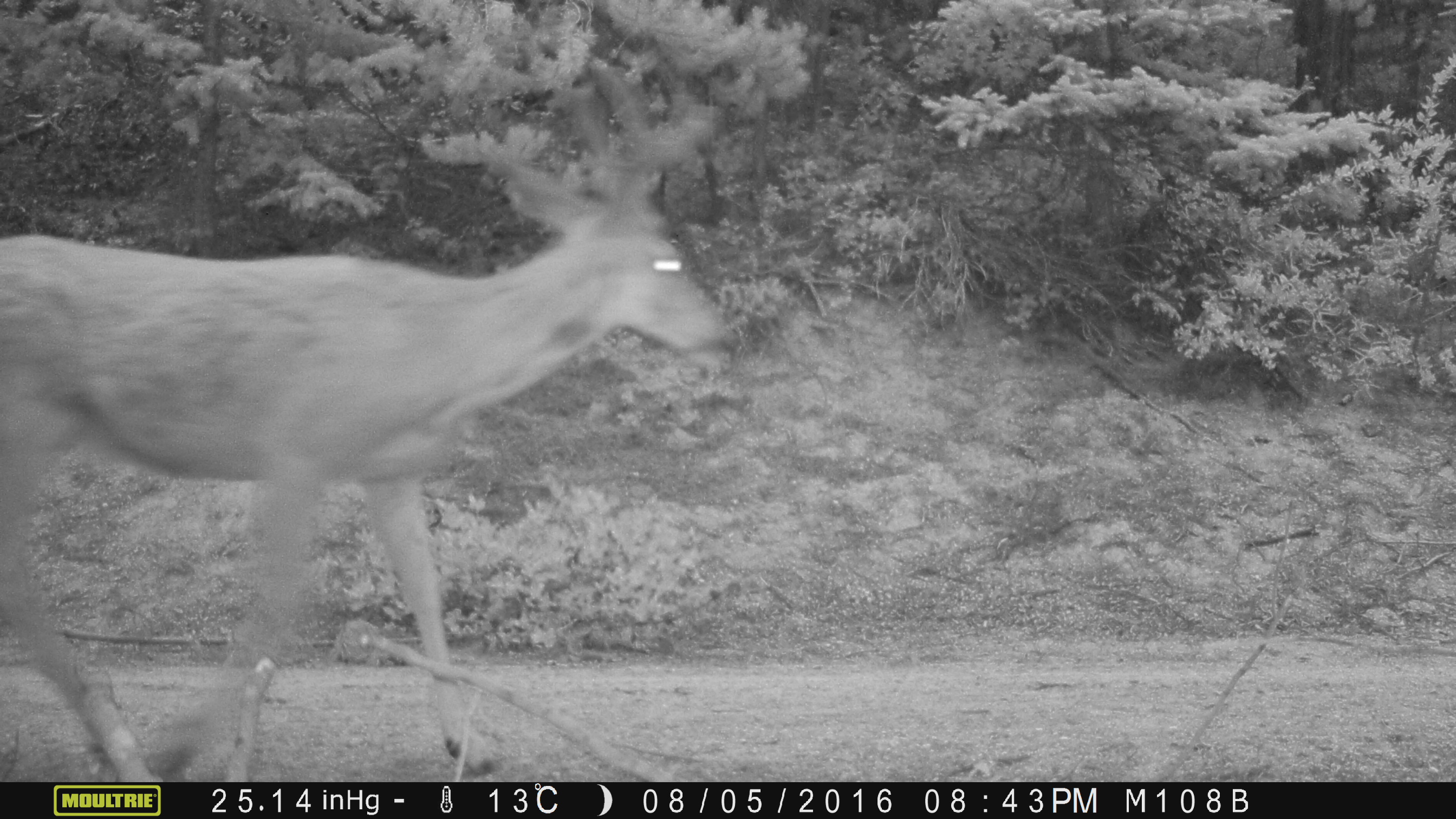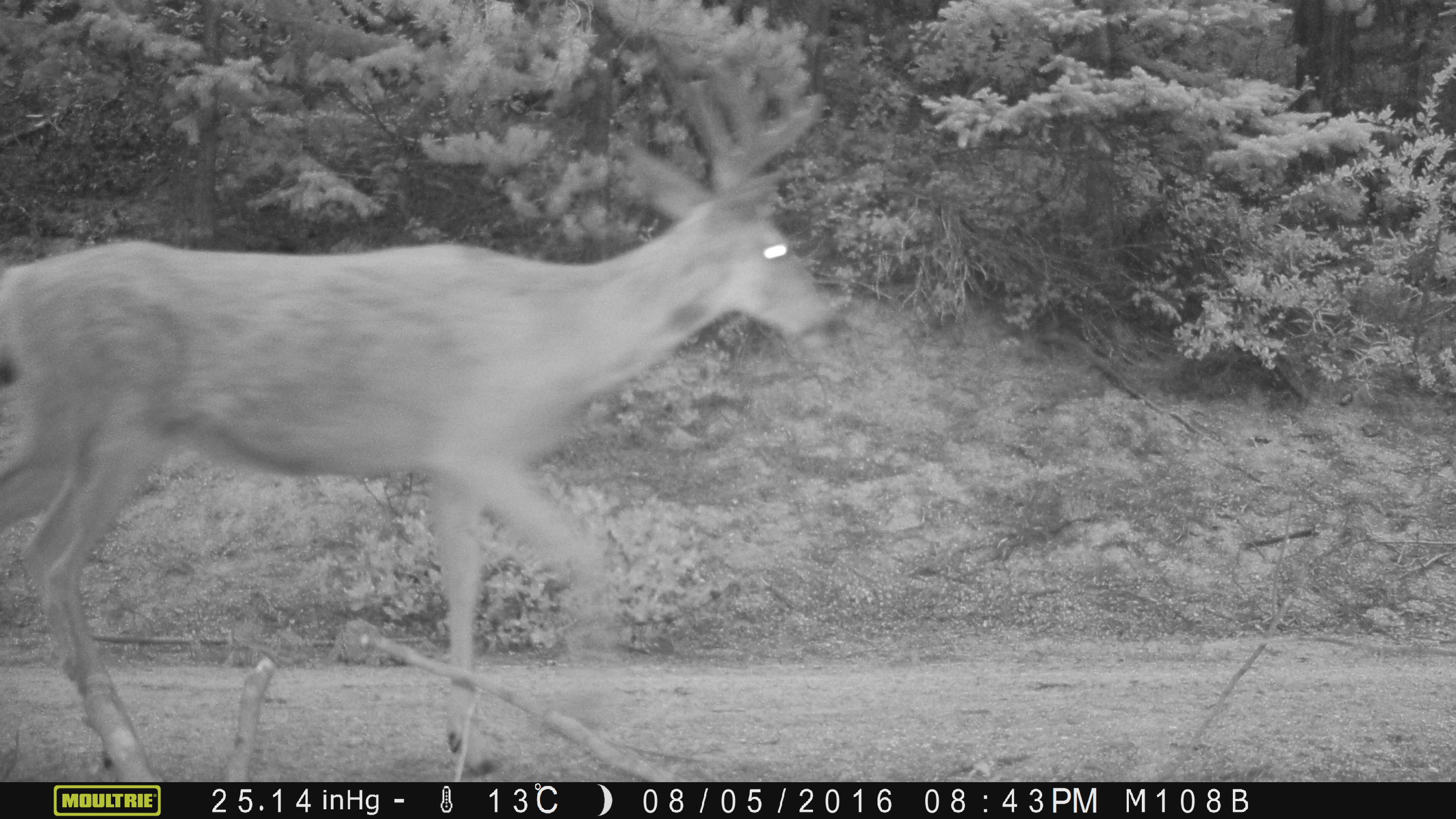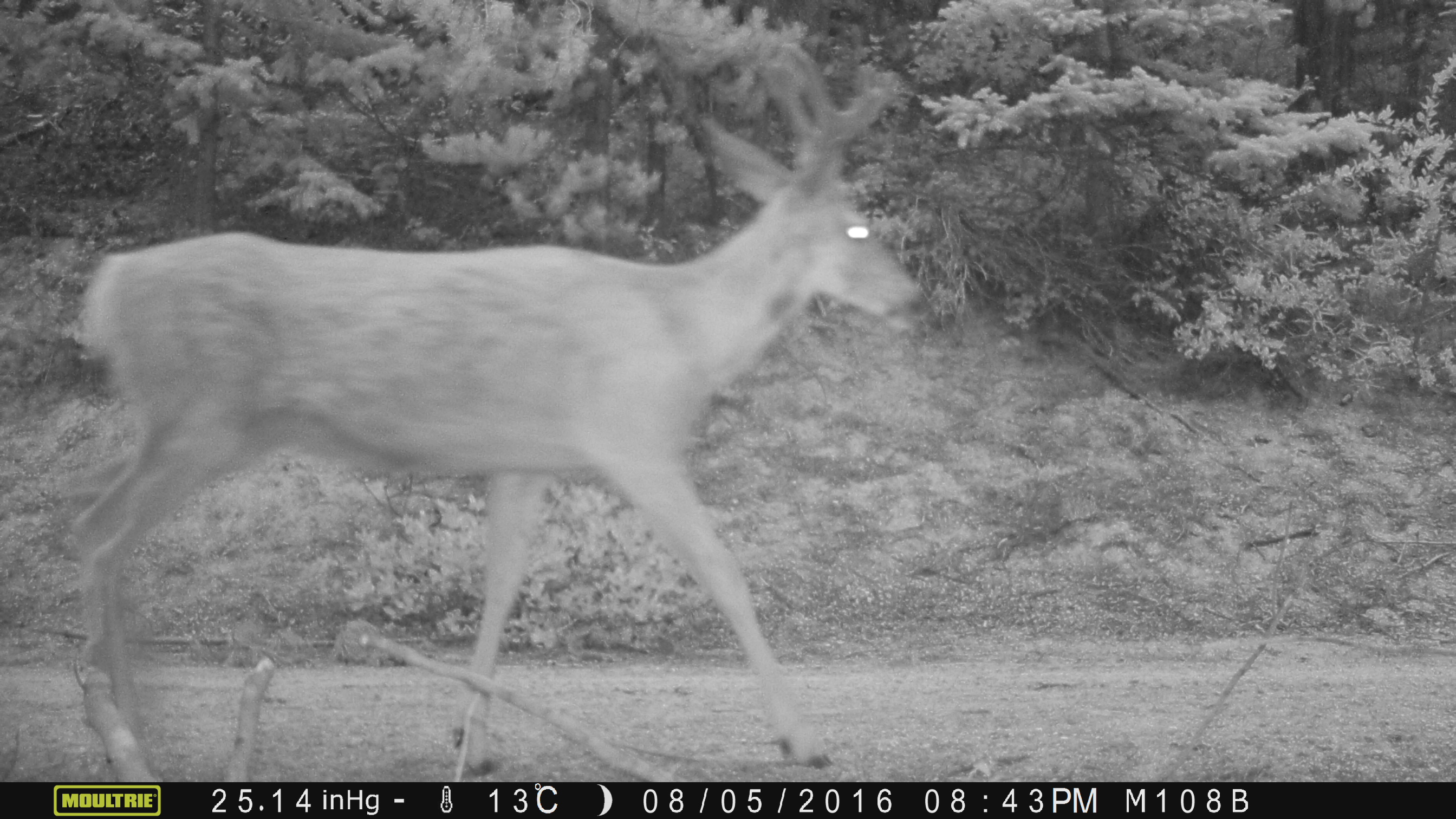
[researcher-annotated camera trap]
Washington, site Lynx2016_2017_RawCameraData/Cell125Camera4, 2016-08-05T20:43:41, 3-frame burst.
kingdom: Animalia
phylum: Chordata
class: Mammalia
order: Artiodactyla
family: Cervidae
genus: Odocoileus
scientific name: Odocoileus hemionus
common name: mule deer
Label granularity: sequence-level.